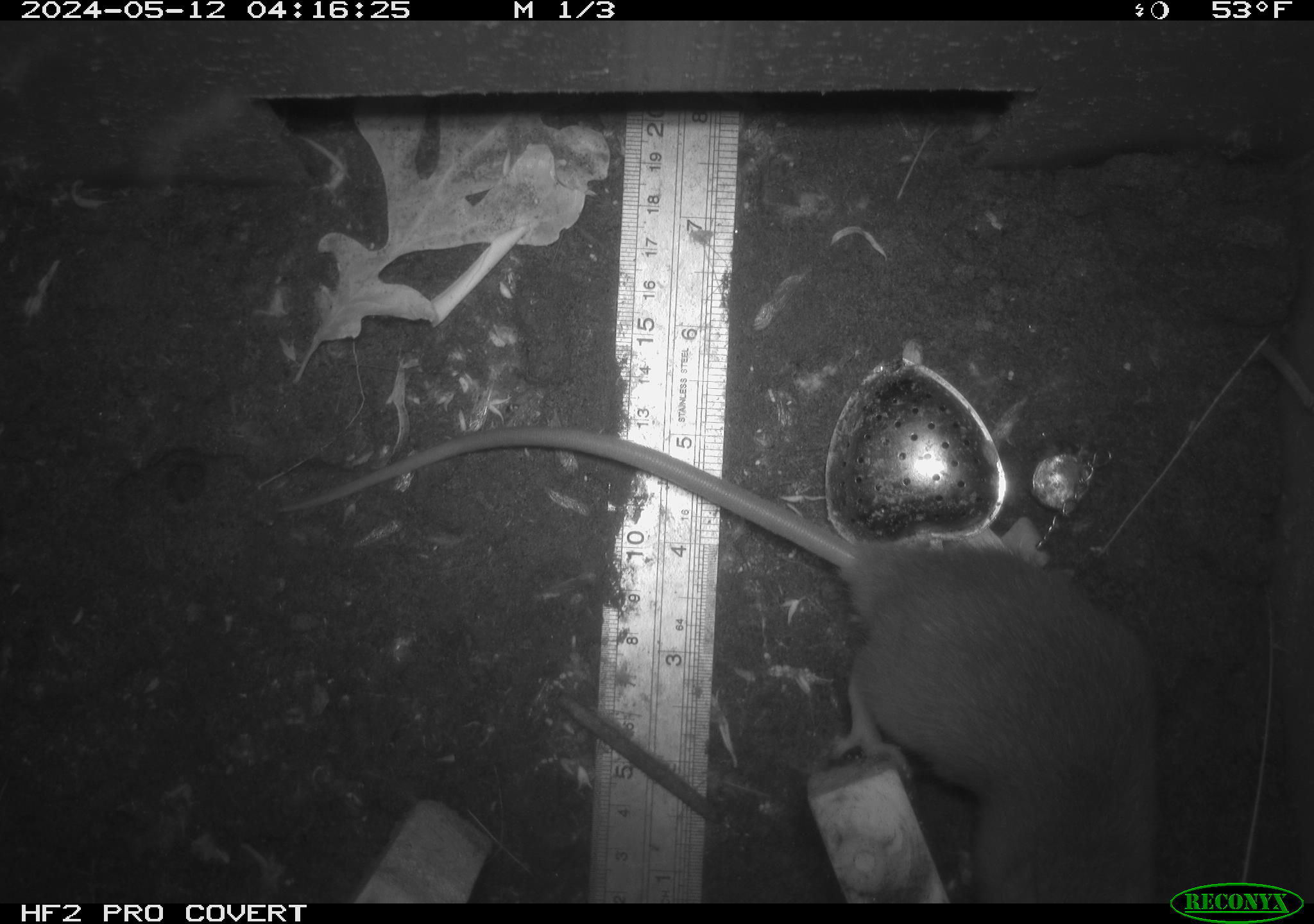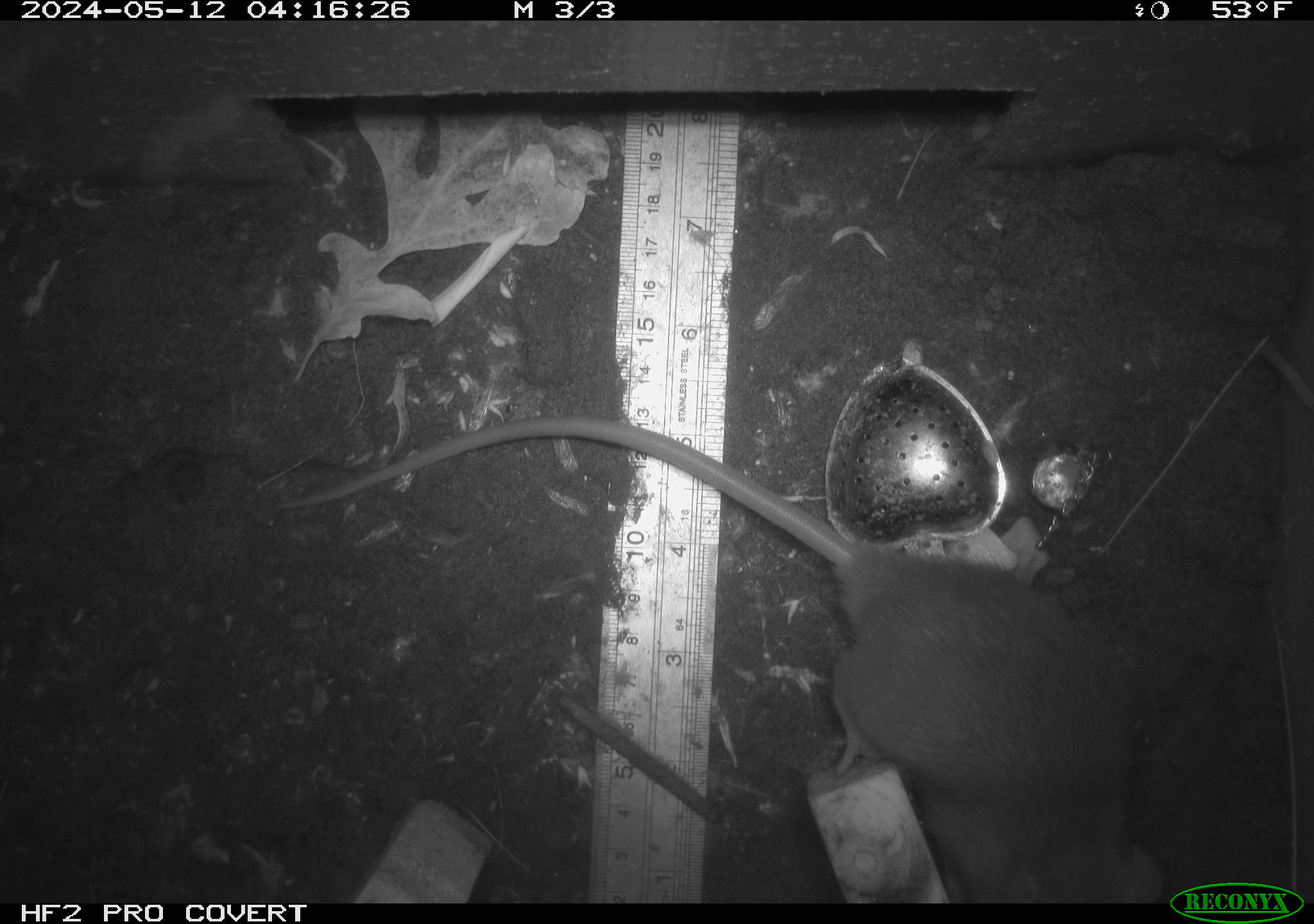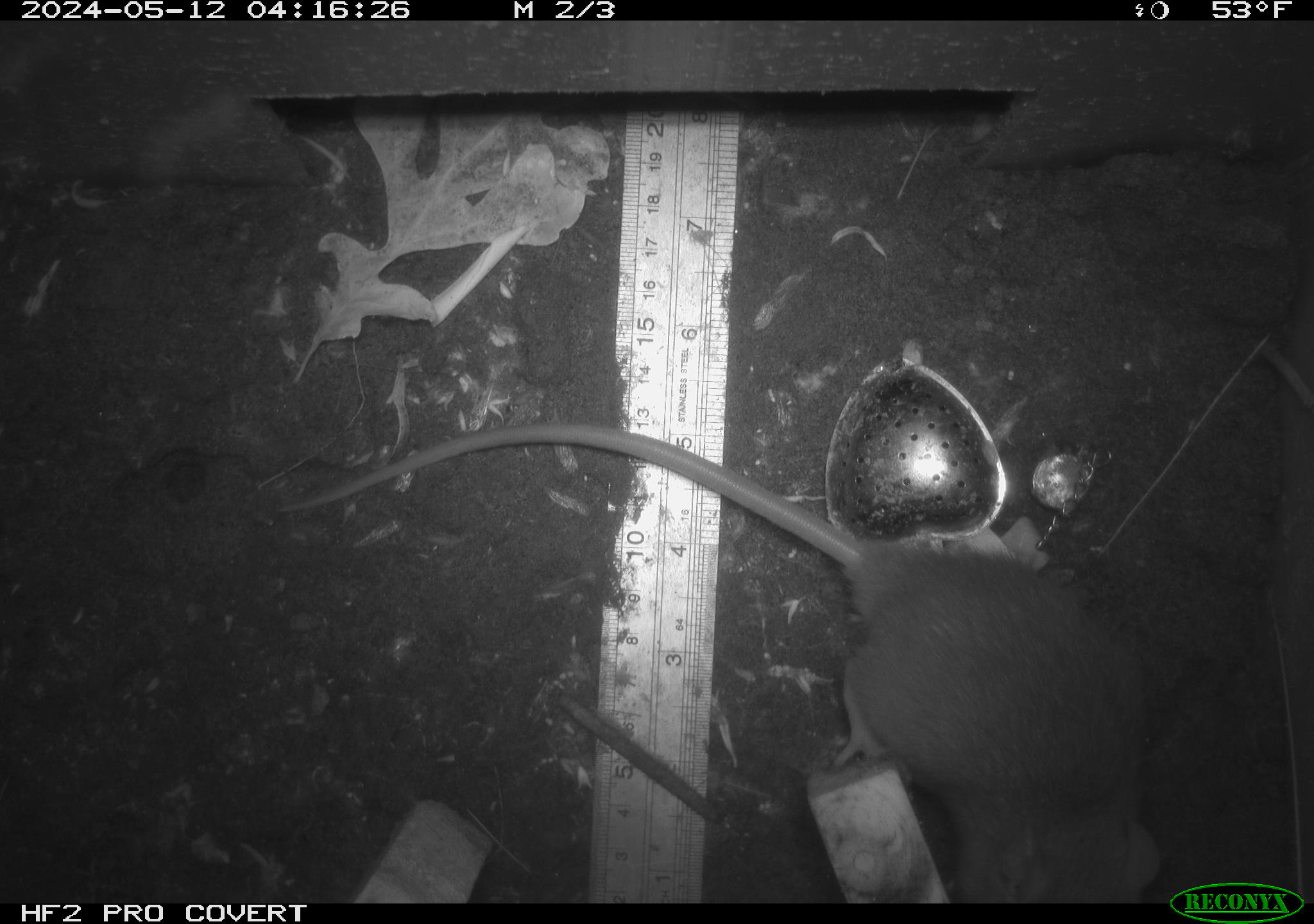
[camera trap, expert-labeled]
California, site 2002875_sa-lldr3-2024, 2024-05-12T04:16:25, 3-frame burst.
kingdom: Animalia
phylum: Chordata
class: Mammalia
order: Rodentia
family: Muridae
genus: Rattus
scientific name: Rattus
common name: rat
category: rattus species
Rattus species (rat) (Rattus).